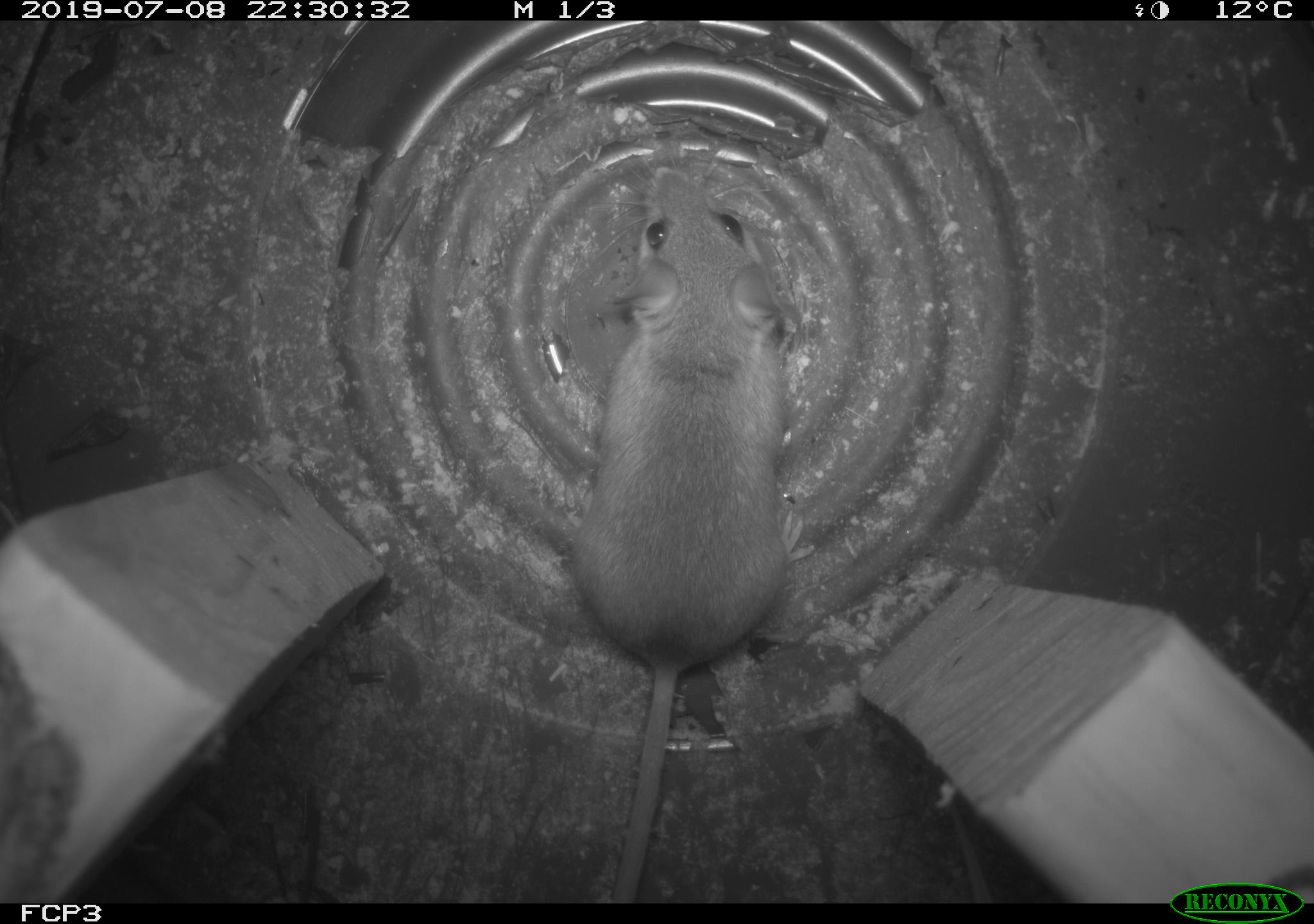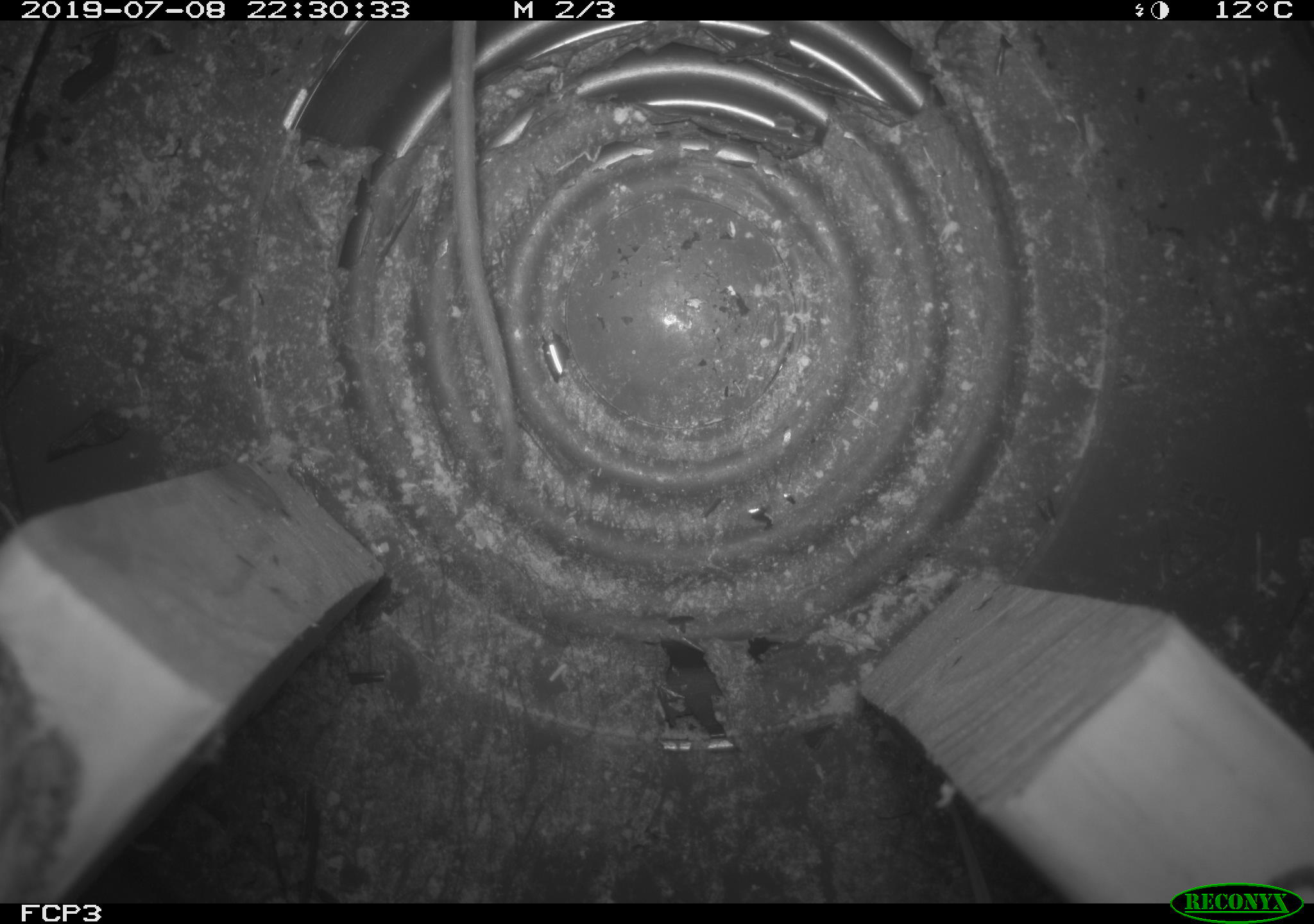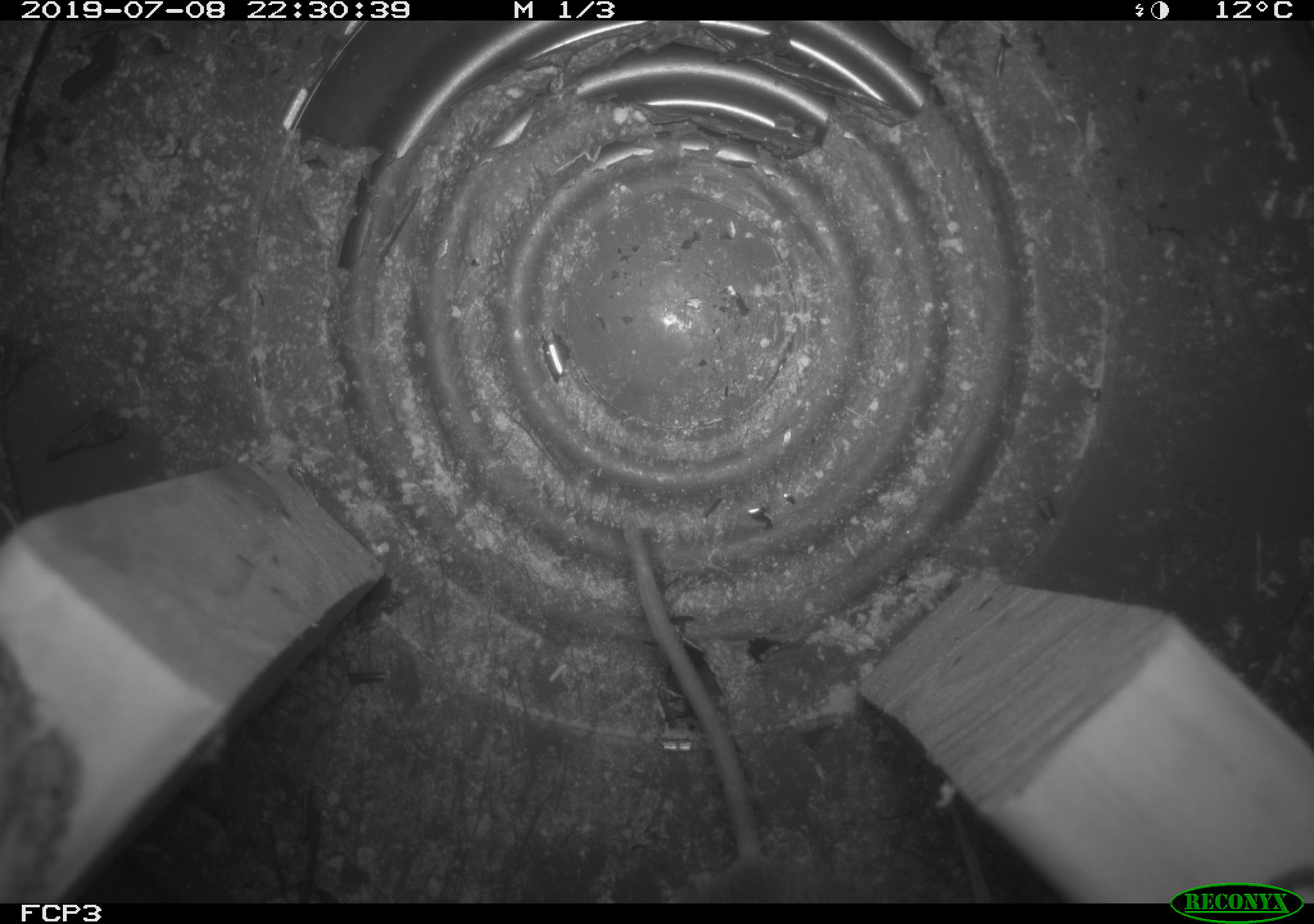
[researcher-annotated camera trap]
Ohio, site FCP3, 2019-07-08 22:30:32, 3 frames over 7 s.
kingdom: Animalia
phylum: Chordata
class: Mammalia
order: Rodentia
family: Cricetidae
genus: Peromyscus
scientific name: Peromyscus leucopus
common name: white-footed mouse